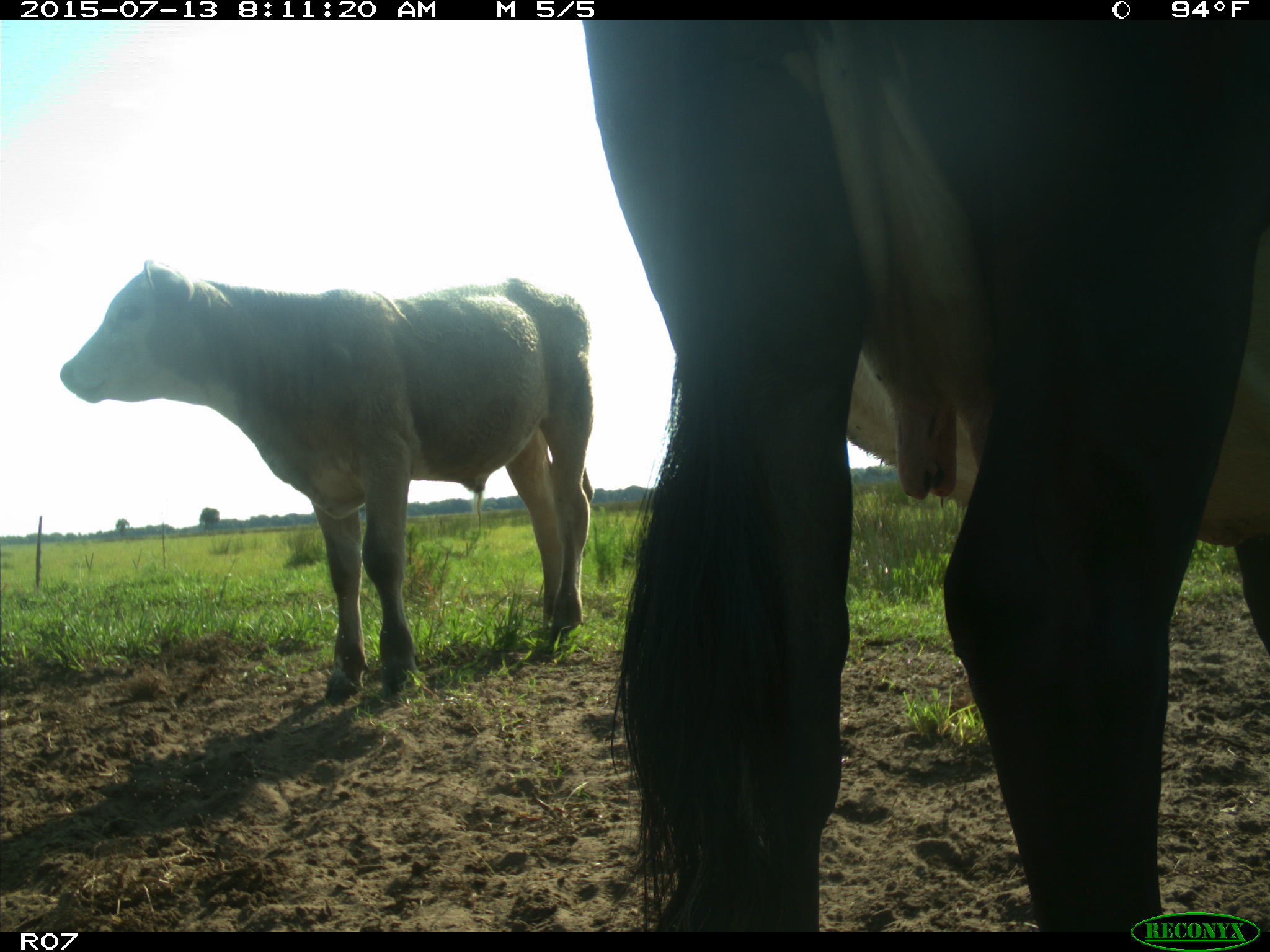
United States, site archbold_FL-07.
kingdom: Animalia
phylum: Chordata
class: Mammalia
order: Artiodactyla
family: Bovidae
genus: Bos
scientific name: Bos taurus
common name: domestic cow